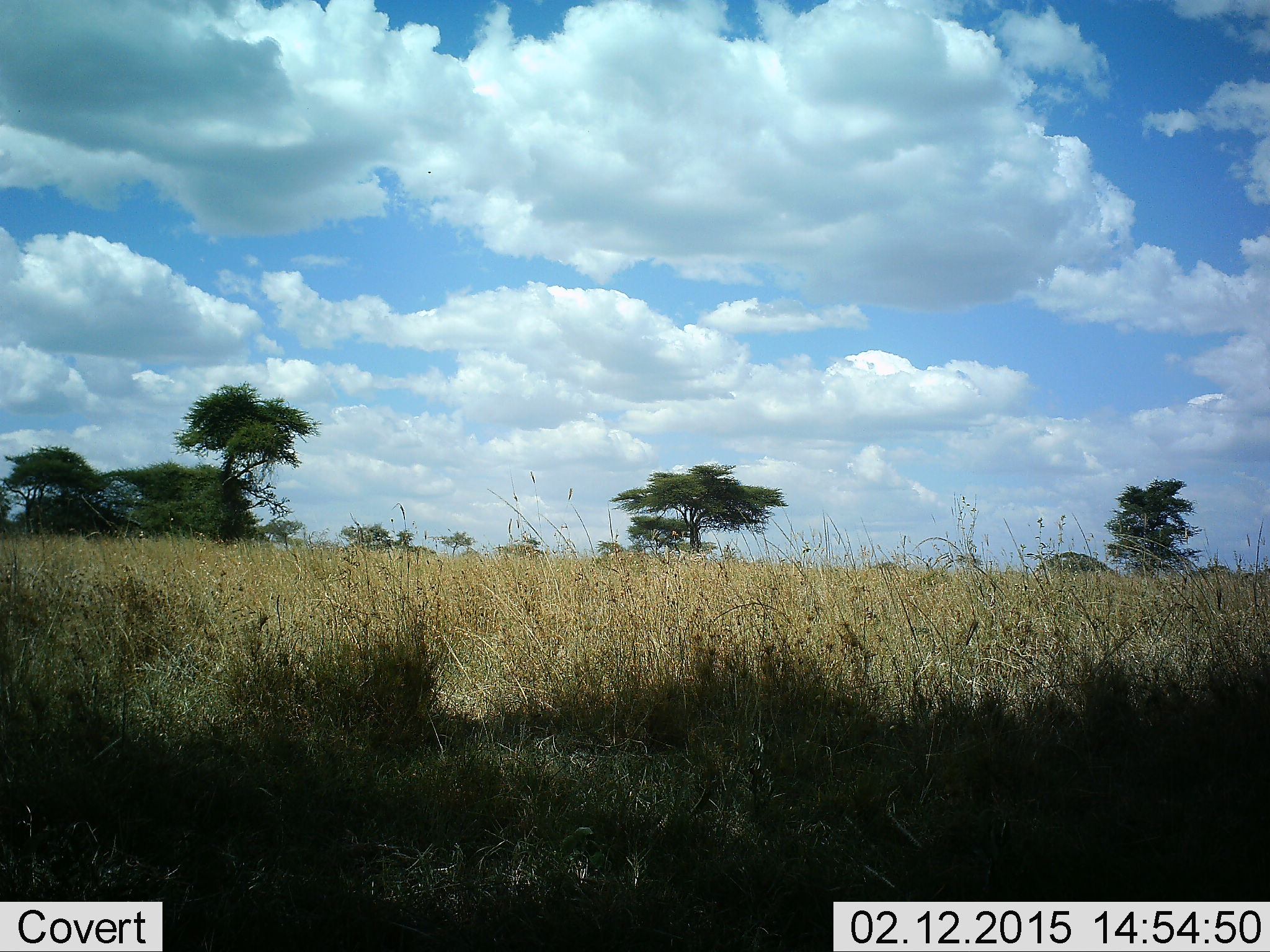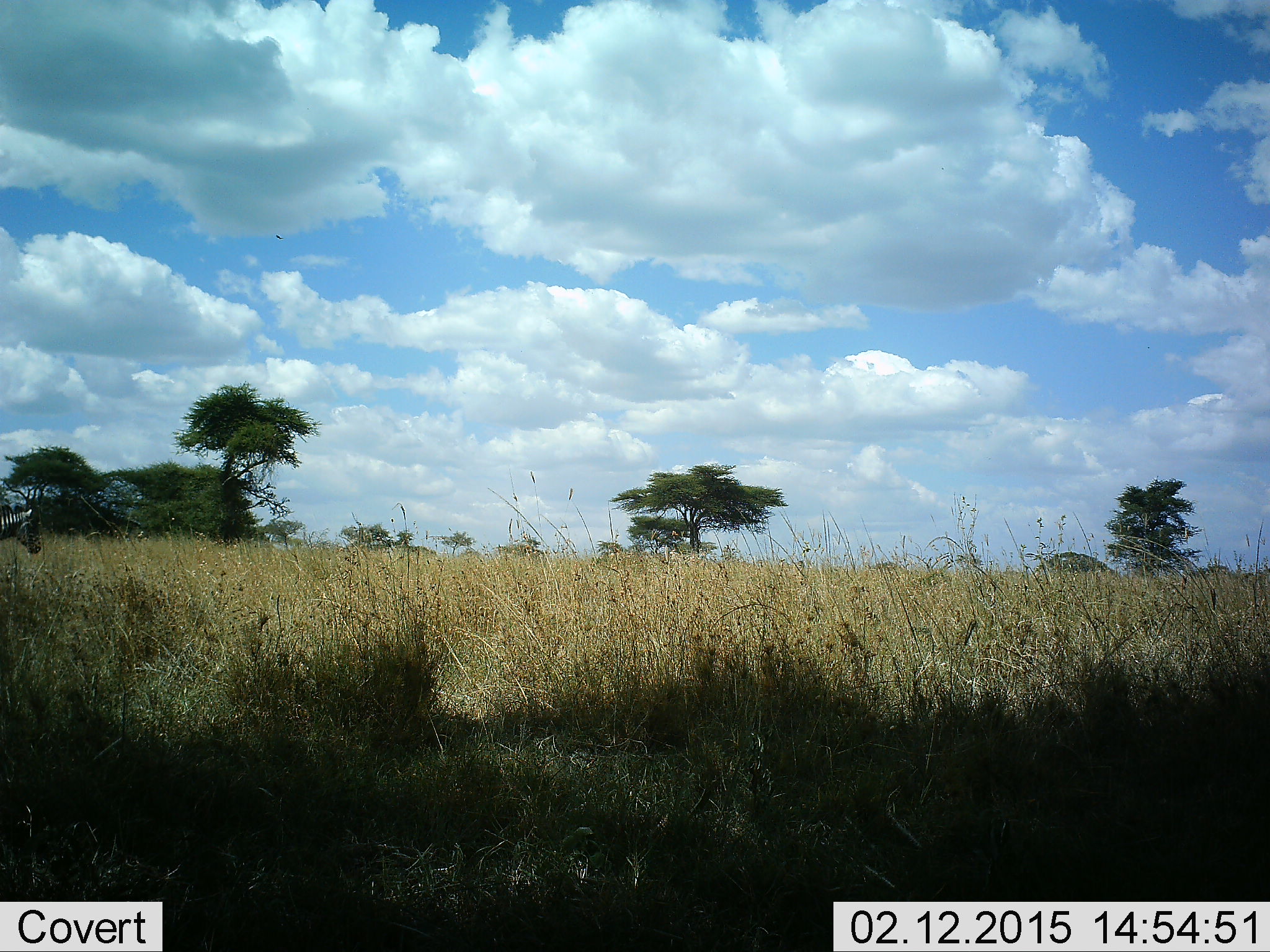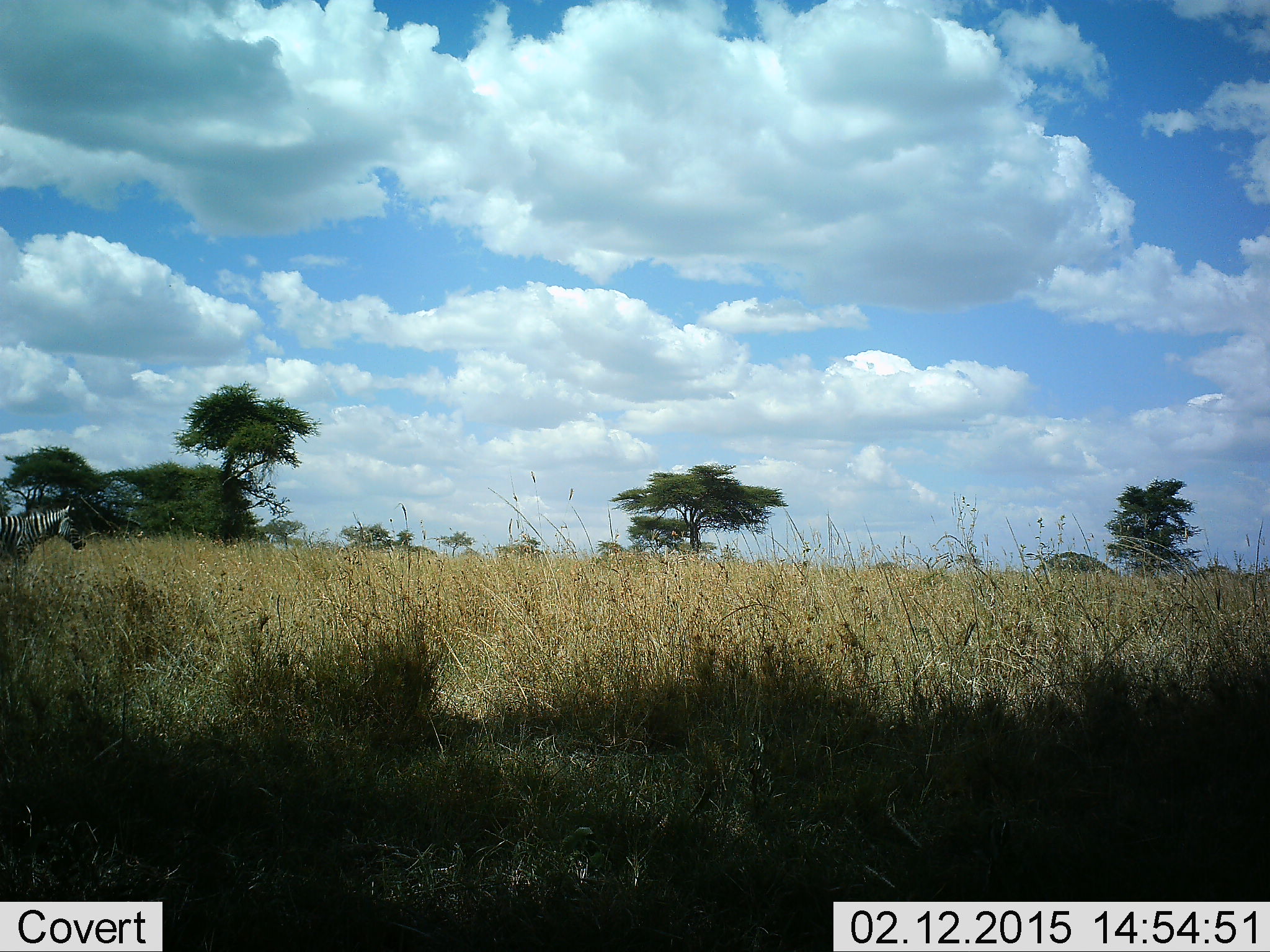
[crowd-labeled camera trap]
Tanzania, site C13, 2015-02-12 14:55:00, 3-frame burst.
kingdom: Animalia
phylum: Chordata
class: Mammalia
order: Perissodactyla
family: Equidae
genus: Equus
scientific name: Equus quagga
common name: plains zebra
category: zebra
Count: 1.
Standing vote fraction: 0%.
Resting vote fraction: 0%.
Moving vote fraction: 100%.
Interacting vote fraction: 0%.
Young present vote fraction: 0%.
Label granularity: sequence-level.